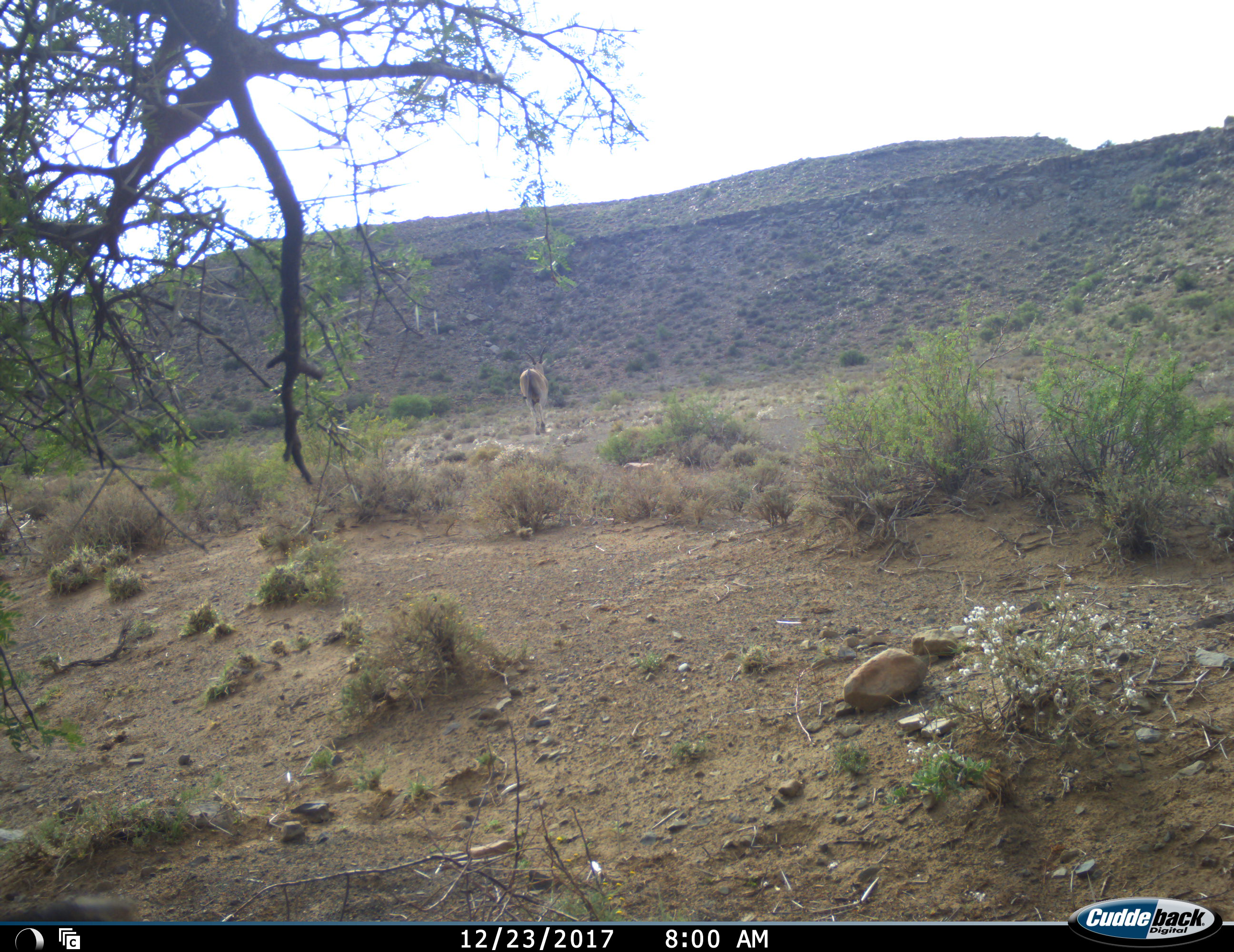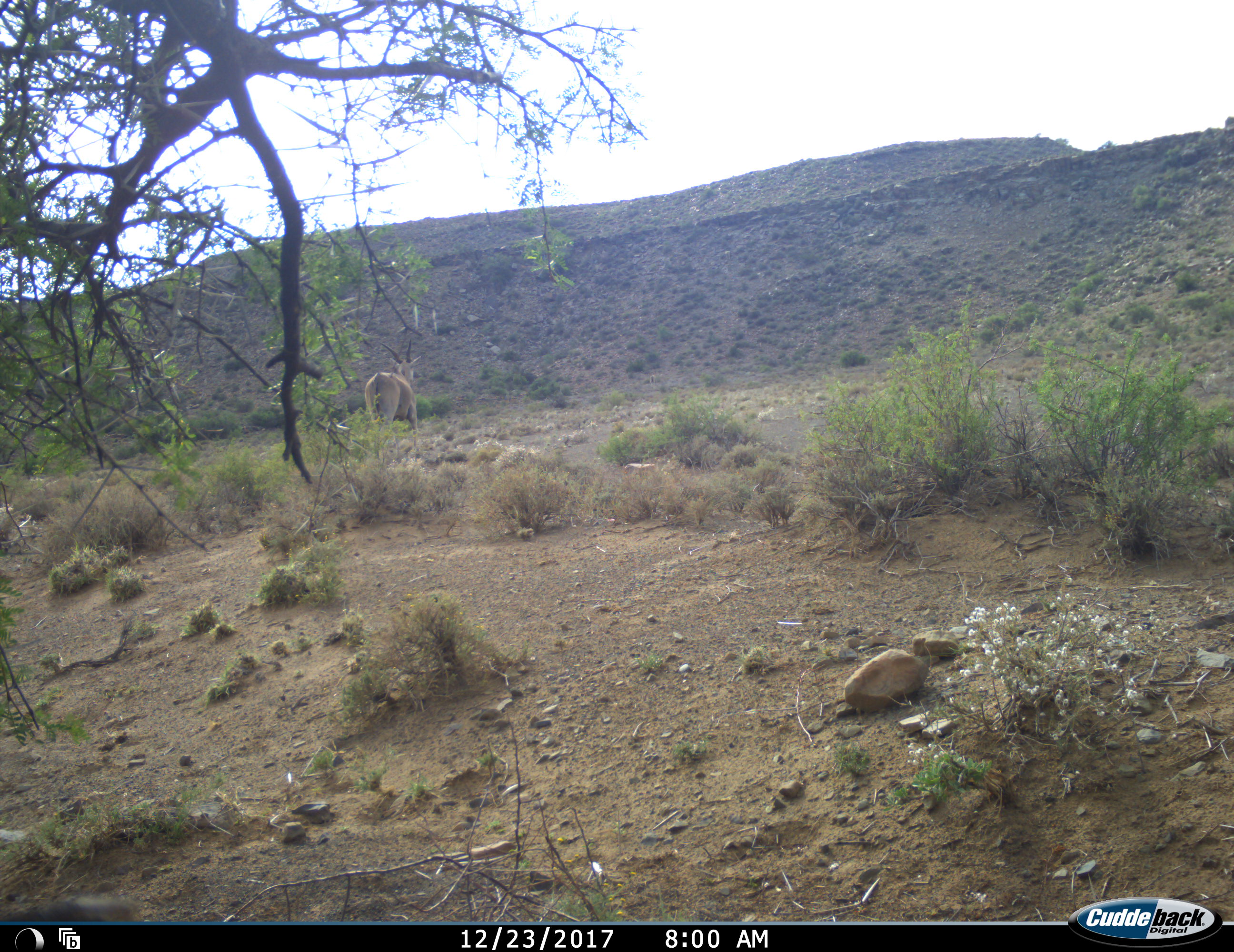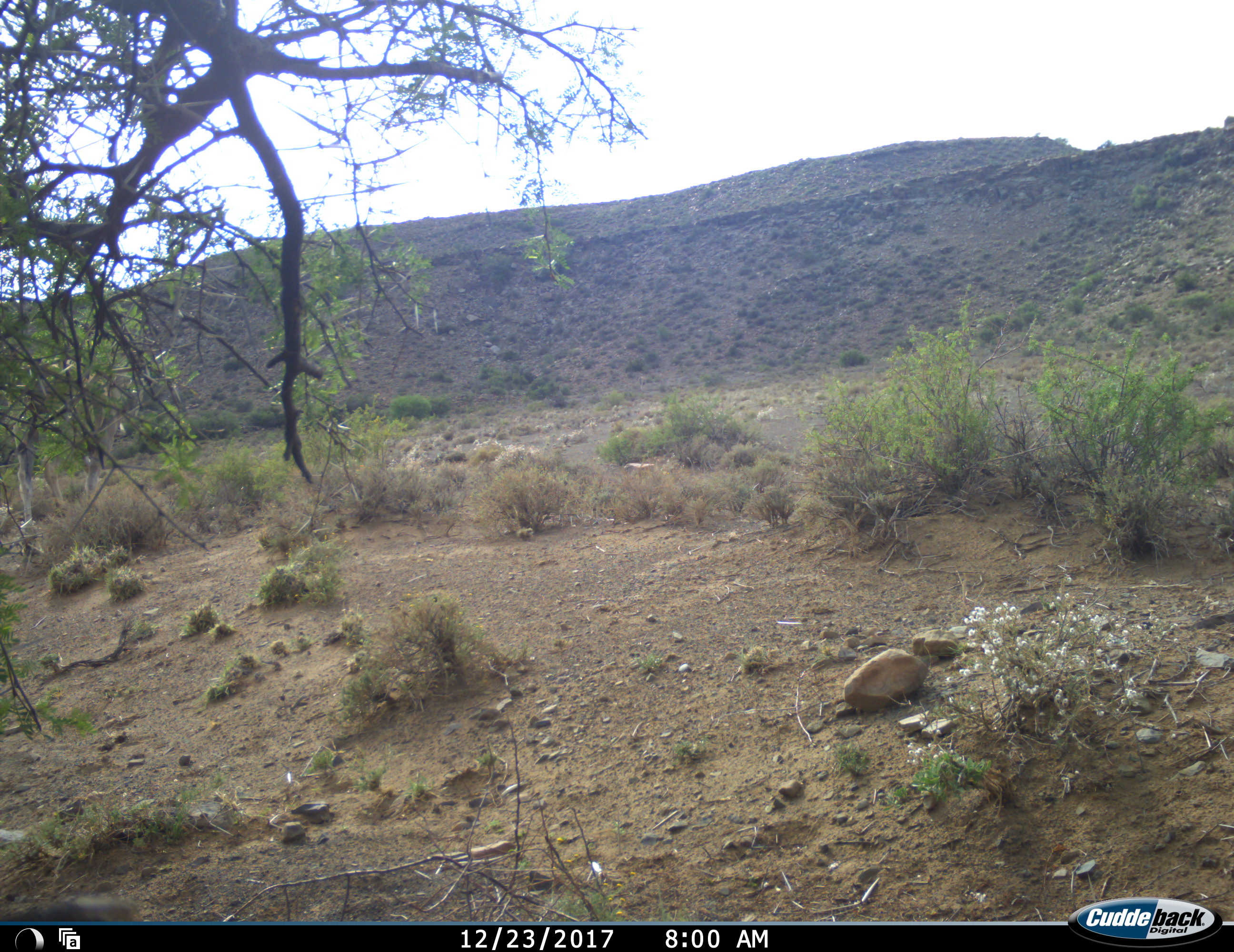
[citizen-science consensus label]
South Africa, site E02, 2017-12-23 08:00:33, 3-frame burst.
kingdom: Animalia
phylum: Chordata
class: Mammalia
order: Artiodactyla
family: Bovidae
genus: Tragelaphus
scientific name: Tragelaphus oryx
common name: eland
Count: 1.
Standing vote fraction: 33%.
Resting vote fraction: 0%.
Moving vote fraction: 83%.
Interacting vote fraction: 0%.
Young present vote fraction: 0%.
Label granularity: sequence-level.